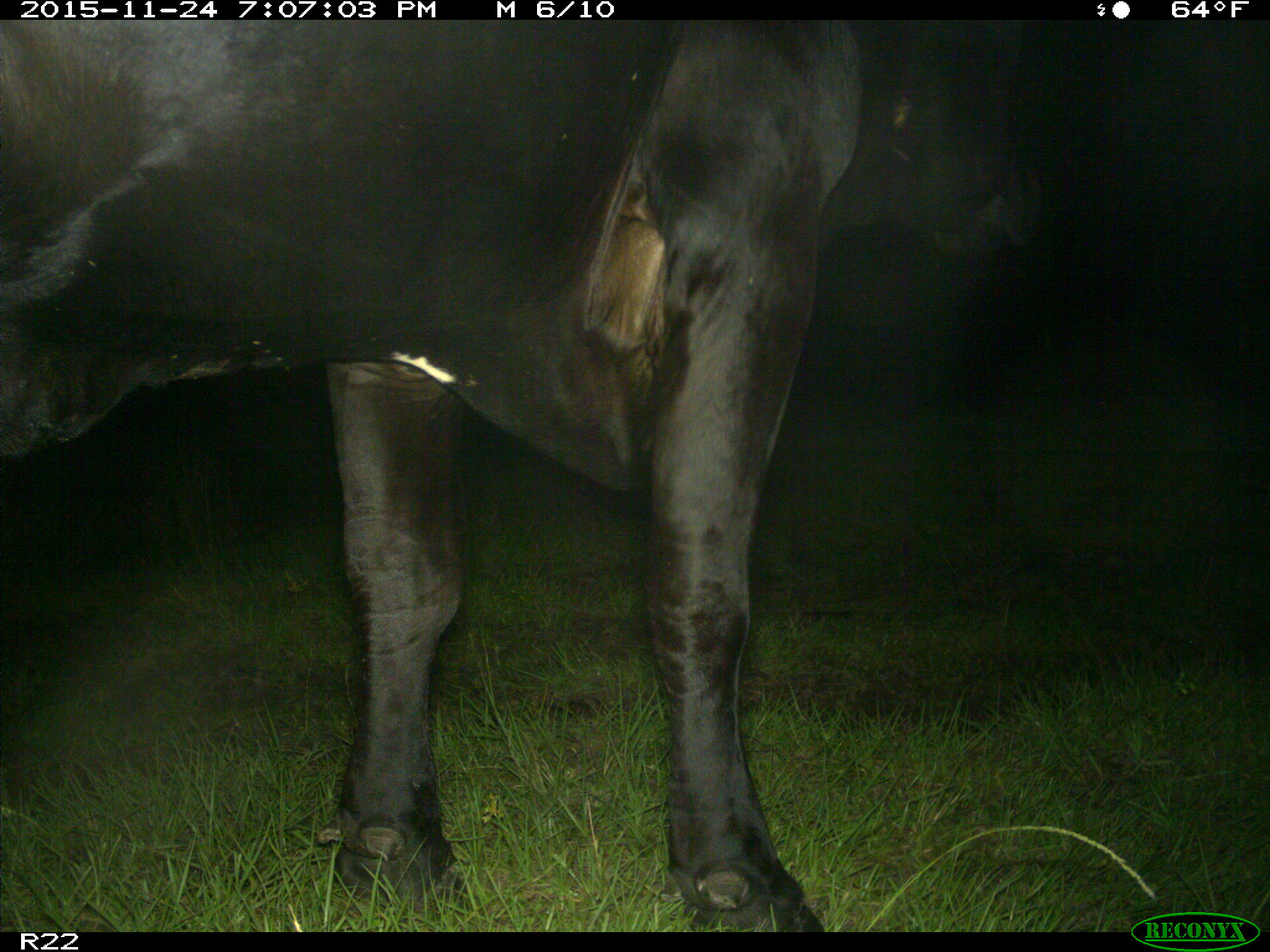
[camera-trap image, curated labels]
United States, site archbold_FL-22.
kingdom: Animalia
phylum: Chordata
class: Mammalia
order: Artiodactyla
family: Bovidae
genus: Bos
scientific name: Bos taurus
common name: domestic cow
Bos taurus (domestic cow).